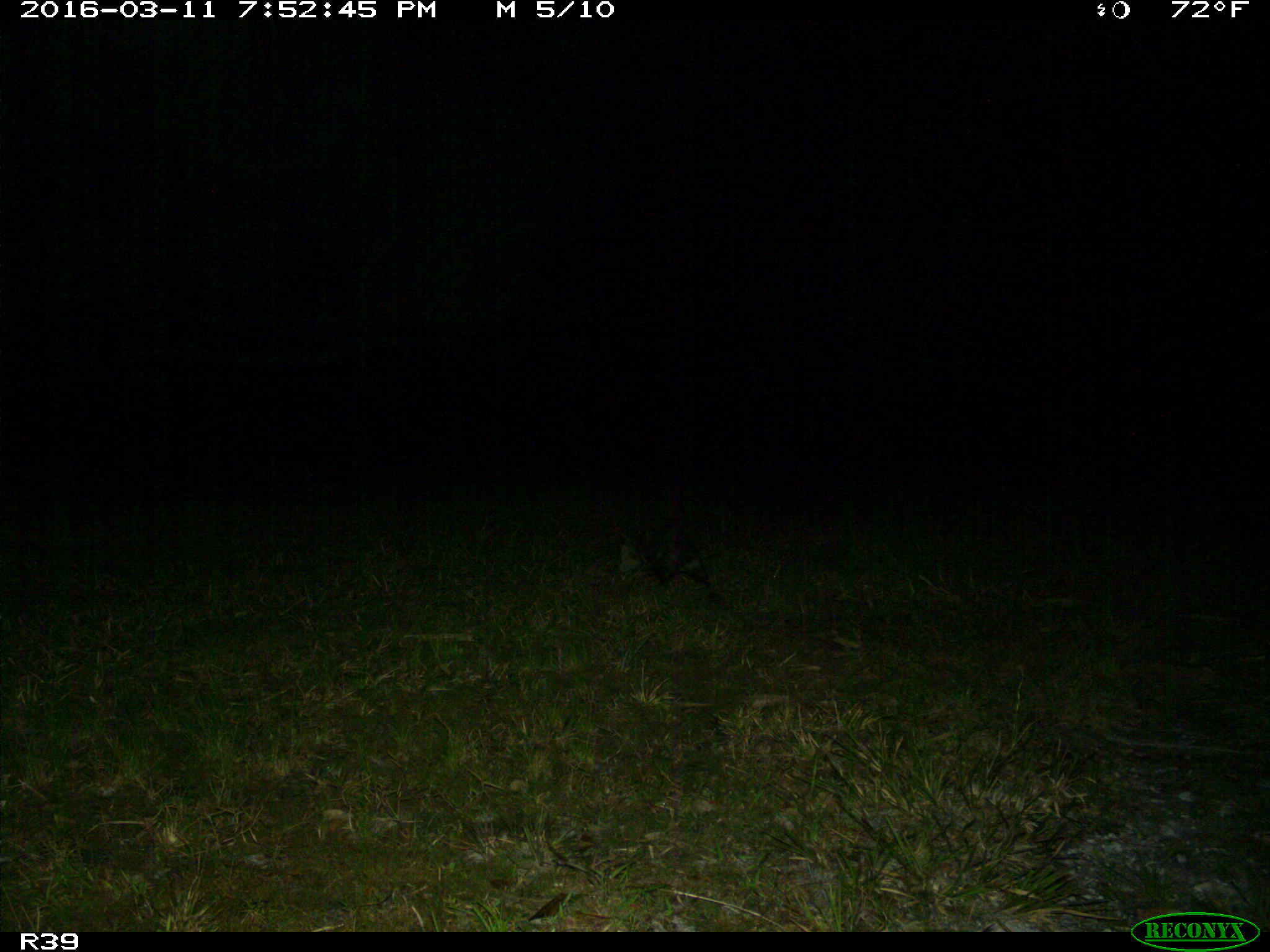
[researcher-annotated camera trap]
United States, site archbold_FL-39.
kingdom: Animalia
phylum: Chordata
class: Mammalia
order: Didelphimorphia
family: Didelphidae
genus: Didelphis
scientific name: Didelphis virginiana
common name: virginia opossum